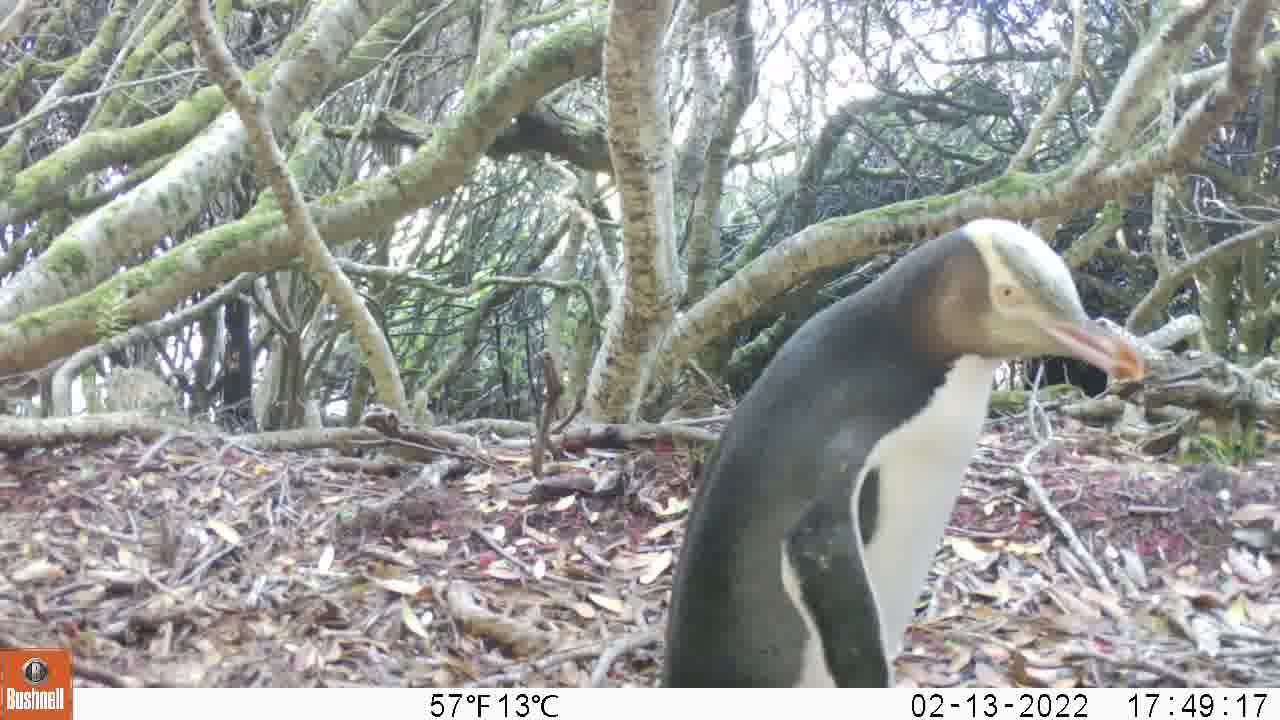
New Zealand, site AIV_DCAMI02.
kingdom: Animalia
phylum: Chordata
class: Aves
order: Sphenisciformes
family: Spheniscidae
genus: Megadyptes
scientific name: Megadyptes antipodes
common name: yellow-eyed penguin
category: yellow eyed penguin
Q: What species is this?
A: Yellow eyed penguin (yellow-eyed penguin) (Megadyptes antipodes).